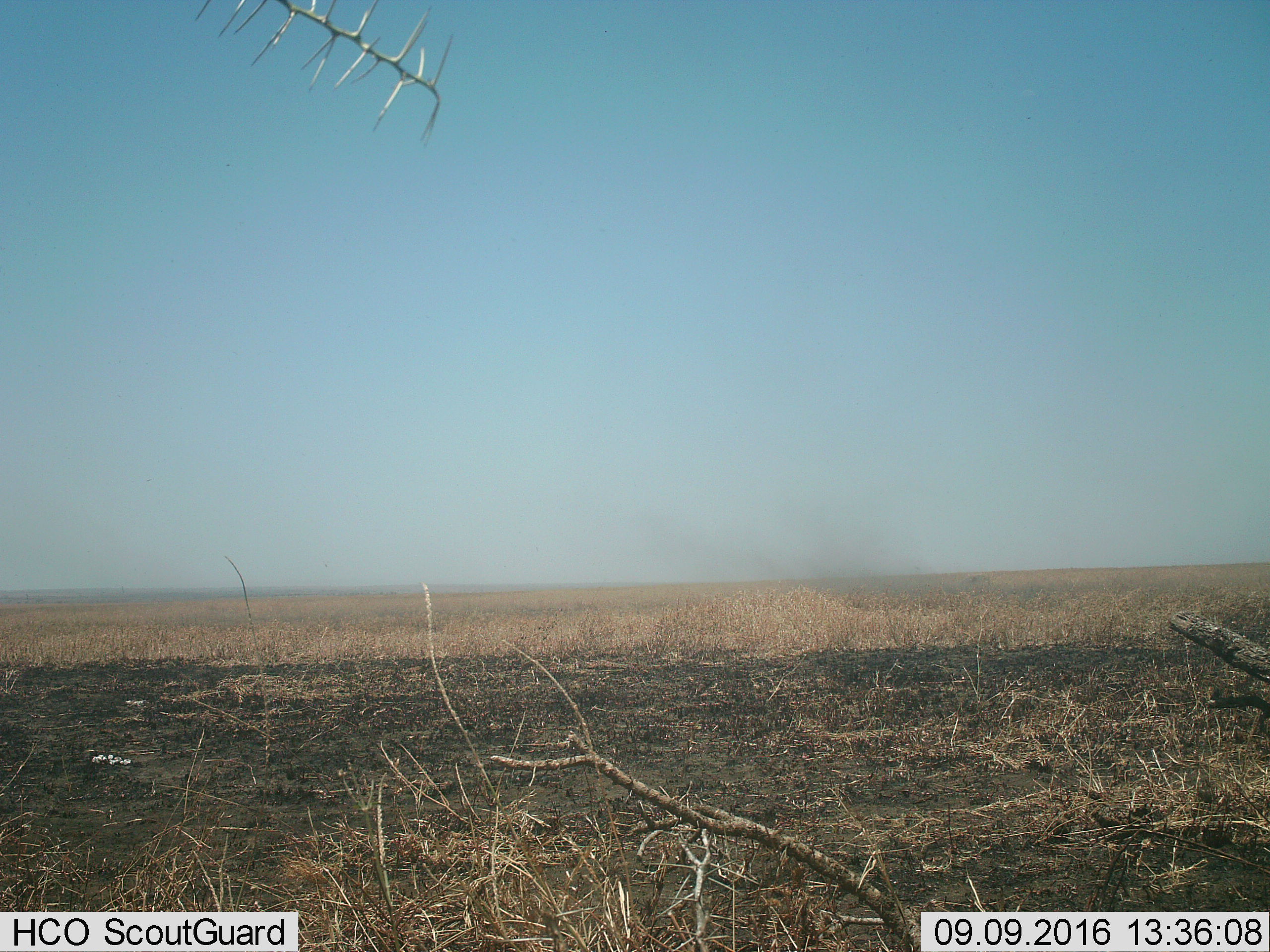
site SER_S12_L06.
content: unidentified animal